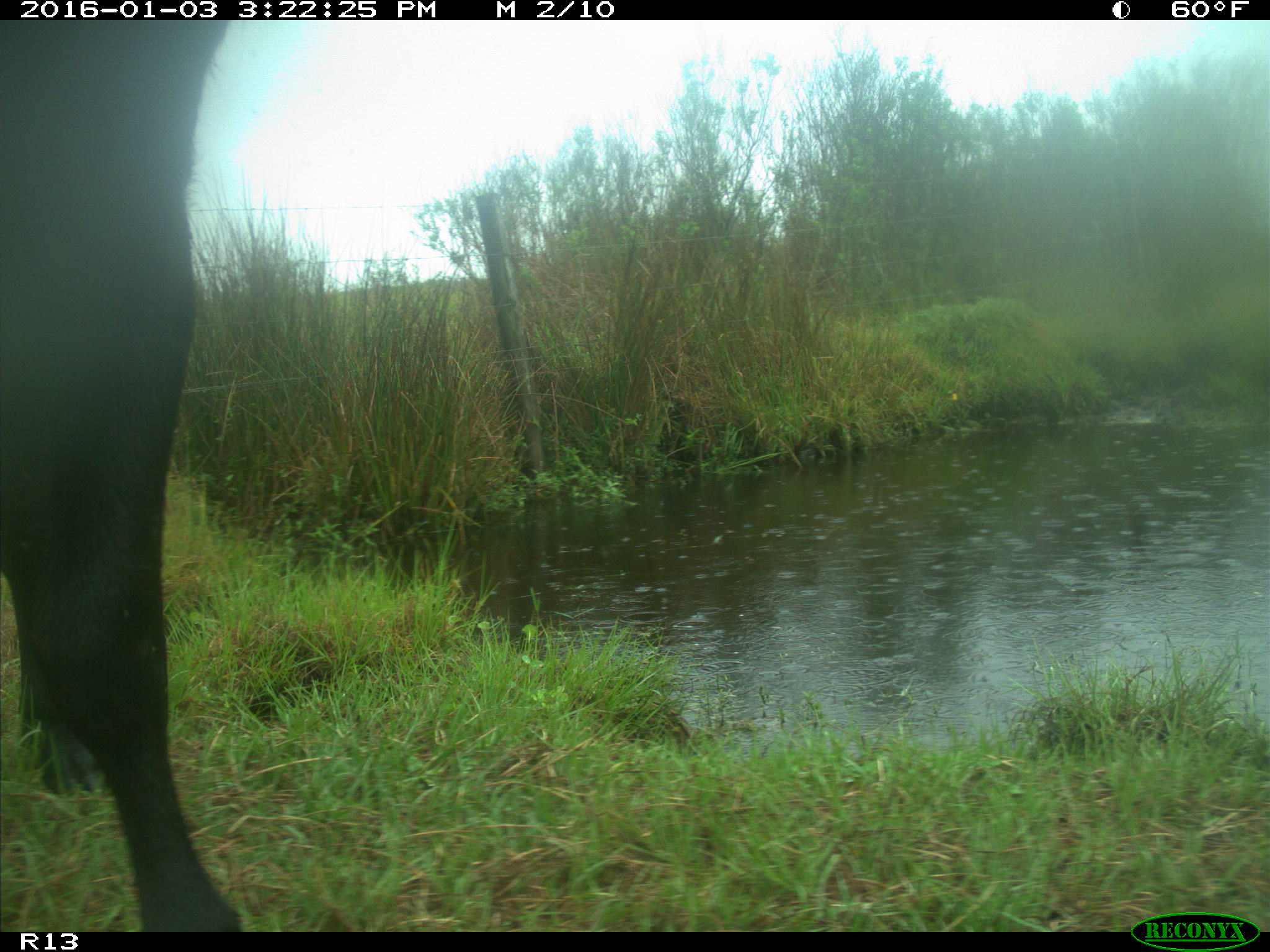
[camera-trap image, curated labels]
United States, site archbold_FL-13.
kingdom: Animalia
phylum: Chordata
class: Mammalia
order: Artiodactyla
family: Bovidae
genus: Bos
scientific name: Bos taurus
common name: domestic cow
Bos taurus (domestic cow).